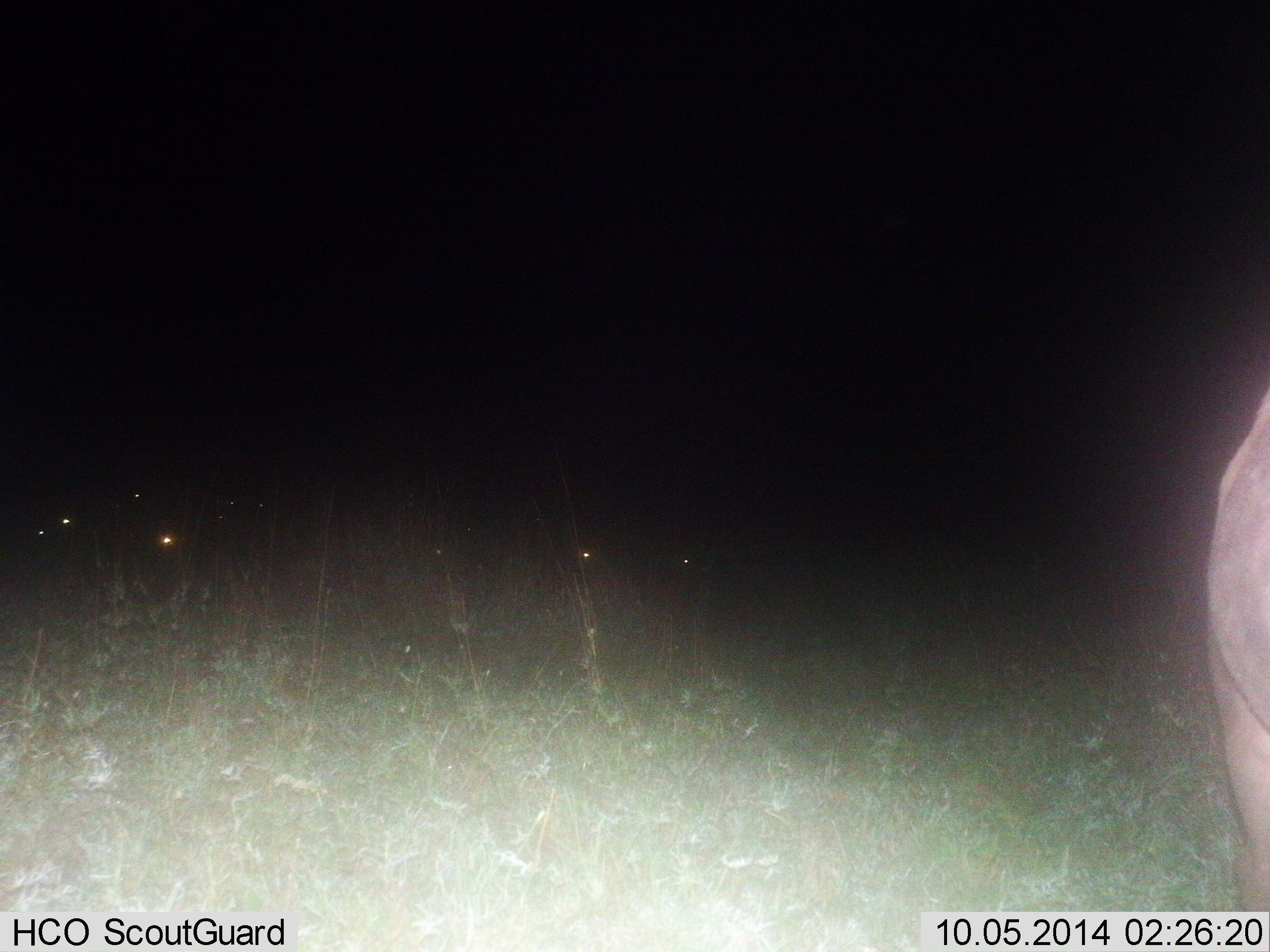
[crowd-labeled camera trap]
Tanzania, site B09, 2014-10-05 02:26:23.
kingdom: Animalia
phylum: Chordata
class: Mammalia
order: Artiodactyla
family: Bovidae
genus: Connochaetes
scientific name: Connochaetes taurinus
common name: blue wildebeest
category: wildebeest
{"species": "wildebeest (blue wildebeest) (Connochaetes taurinus)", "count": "9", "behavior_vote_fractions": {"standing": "100%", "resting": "25%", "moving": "25%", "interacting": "0%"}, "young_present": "0%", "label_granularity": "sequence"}